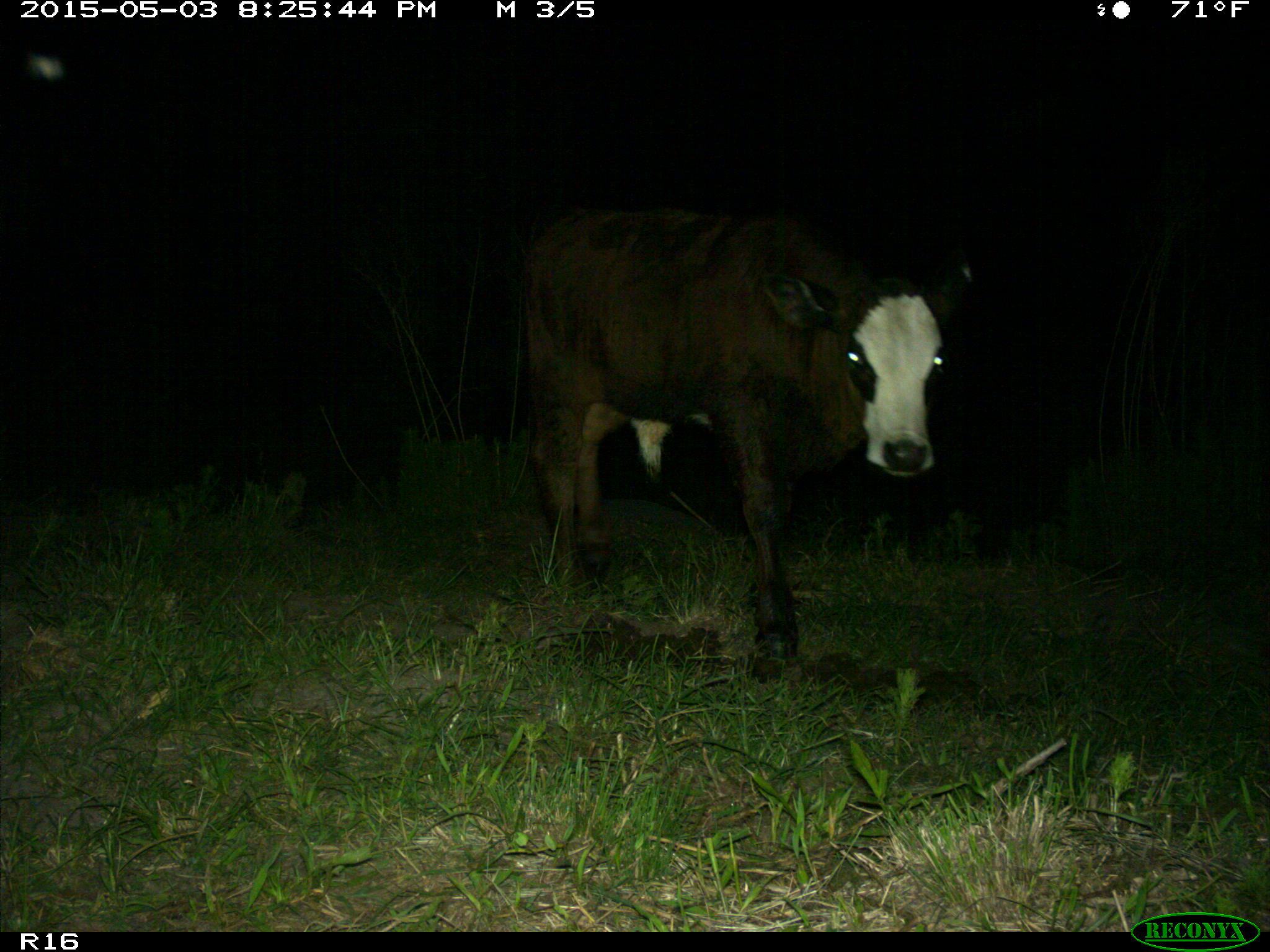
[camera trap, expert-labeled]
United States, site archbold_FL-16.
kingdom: Animalia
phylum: Chordata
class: Mammalia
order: Artiodactyla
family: Bovidae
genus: Bos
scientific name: Bos taurus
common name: domestic cow